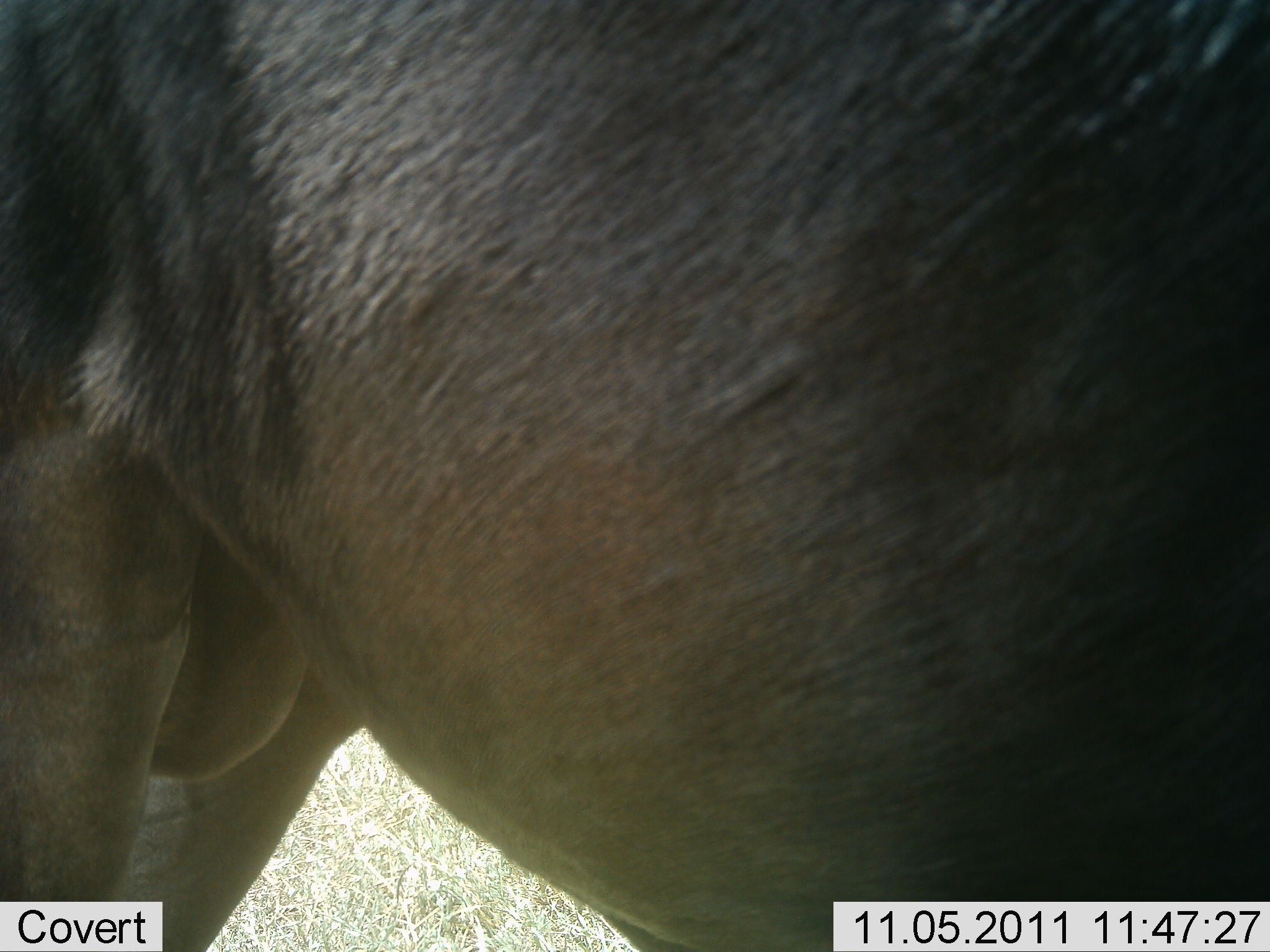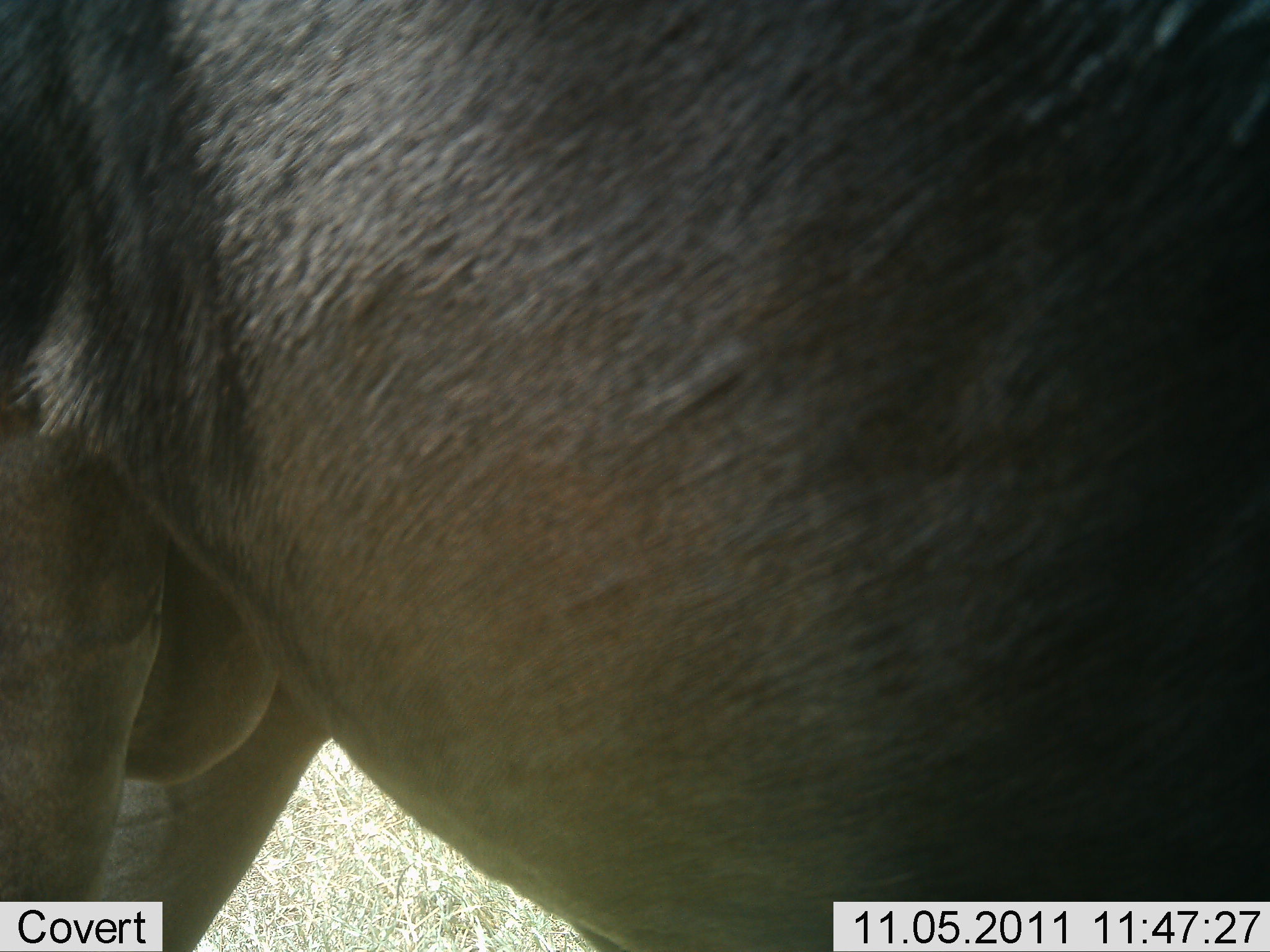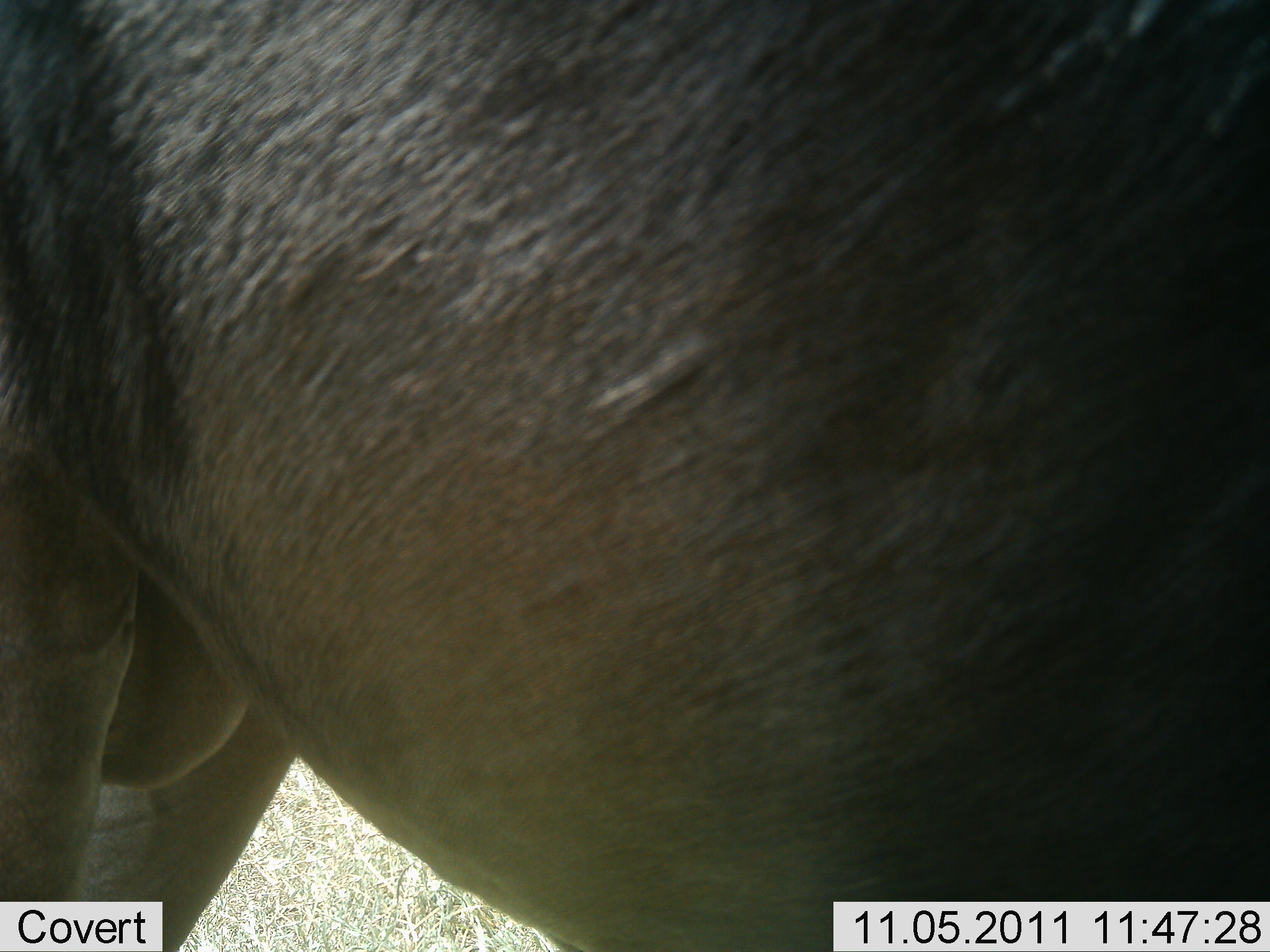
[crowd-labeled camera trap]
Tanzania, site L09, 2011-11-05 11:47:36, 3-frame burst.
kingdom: Animalia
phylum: Chordata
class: Mammalia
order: Artiodactyla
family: Bovidae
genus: Connochaetes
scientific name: Connochaetes taurinus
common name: blue wildebeest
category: wildebeest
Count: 1.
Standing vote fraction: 89%.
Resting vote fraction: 0%.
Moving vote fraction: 11%.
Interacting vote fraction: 11%.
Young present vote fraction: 0%.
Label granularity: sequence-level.